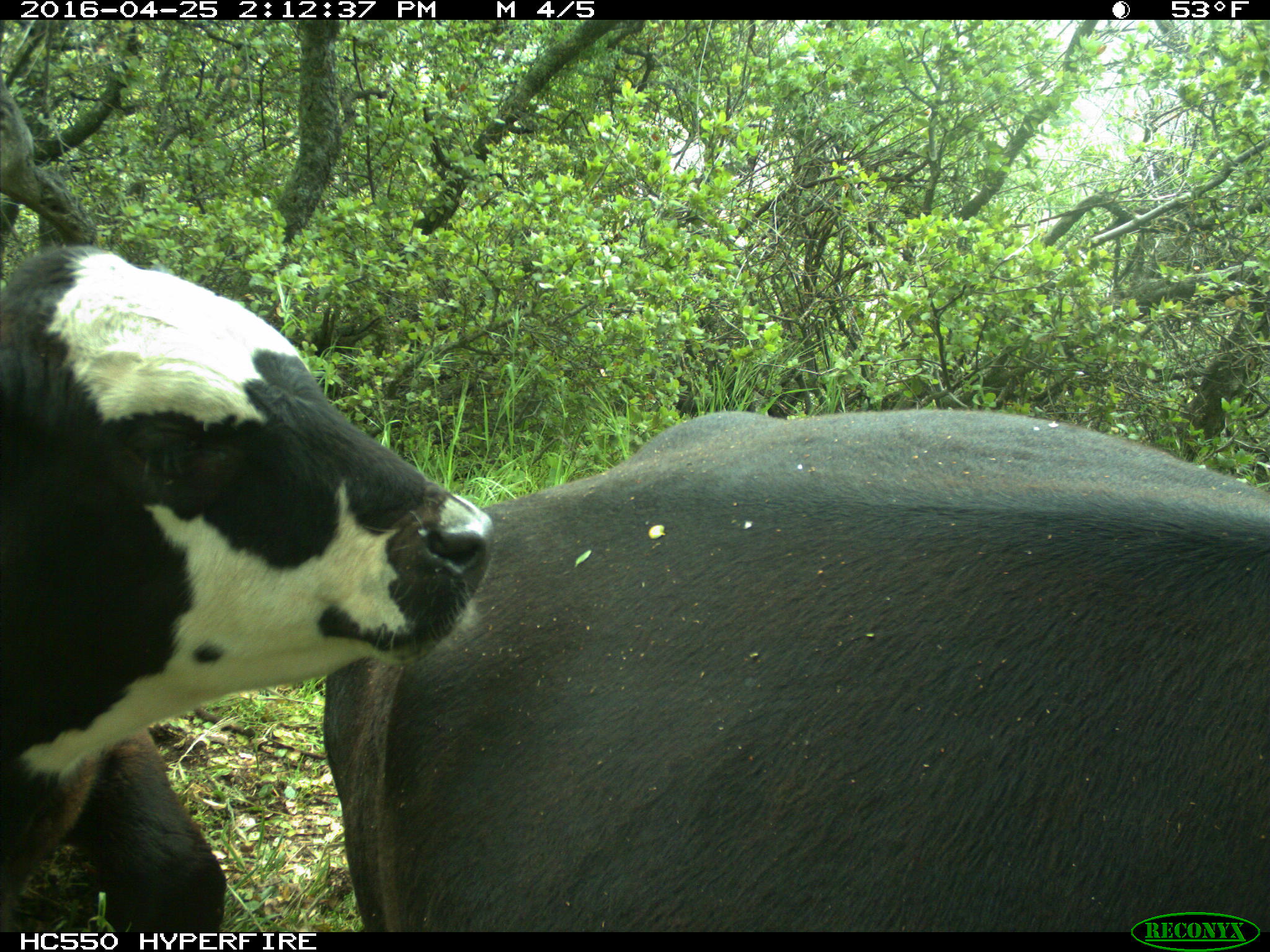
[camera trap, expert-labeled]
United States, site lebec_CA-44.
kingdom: Animalia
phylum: Chordata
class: Mammalia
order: Artiodactyla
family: Bovidae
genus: Bos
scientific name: Bos taurus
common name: domestic cow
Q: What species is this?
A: Bos taurus (domestic cow).